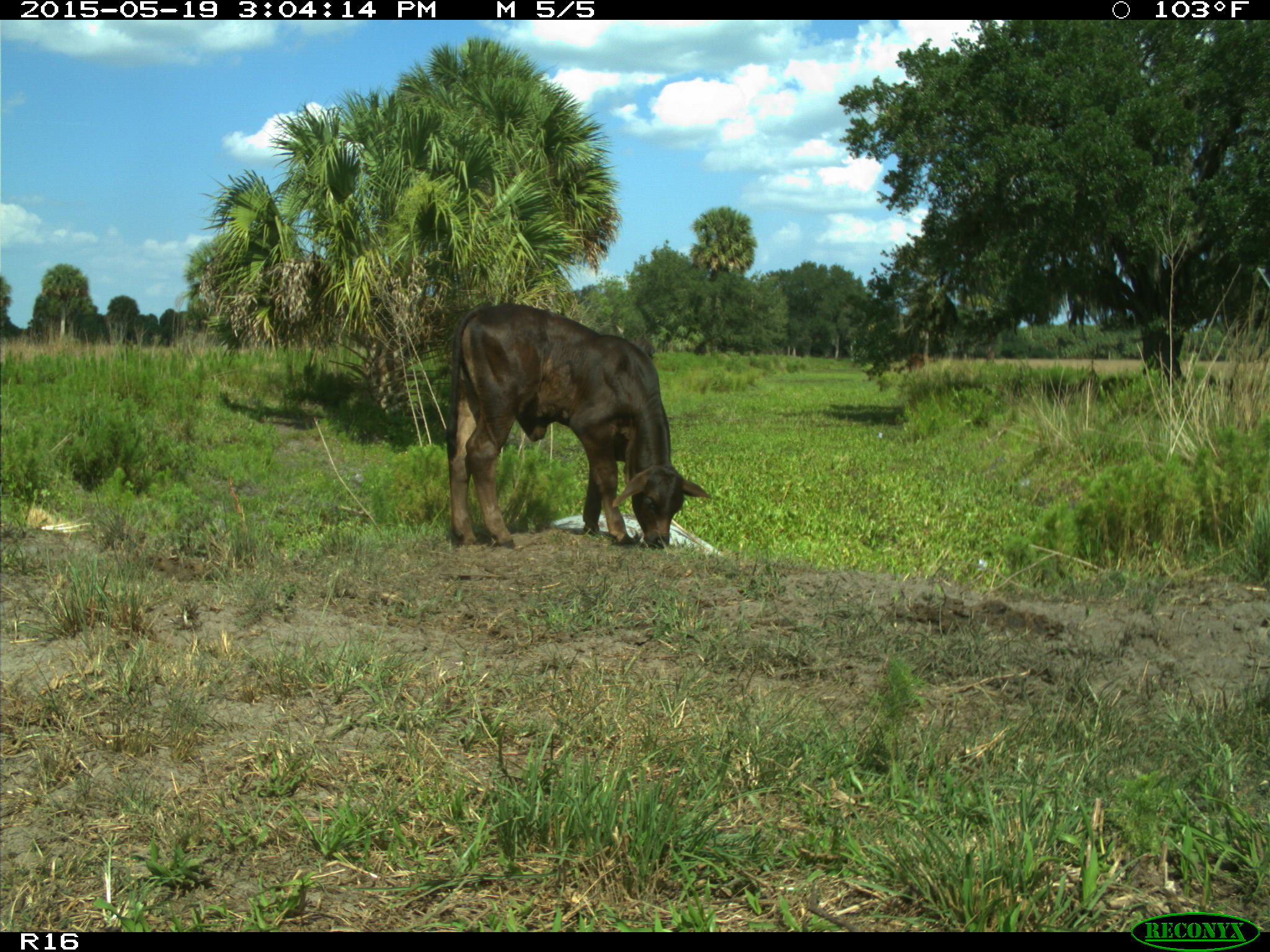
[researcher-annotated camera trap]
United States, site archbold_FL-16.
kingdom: Animalia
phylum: Chordata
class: Mammalia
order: Artiodactyla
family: Bovidae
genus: Bos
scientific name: Bos taurus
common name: domestic cow